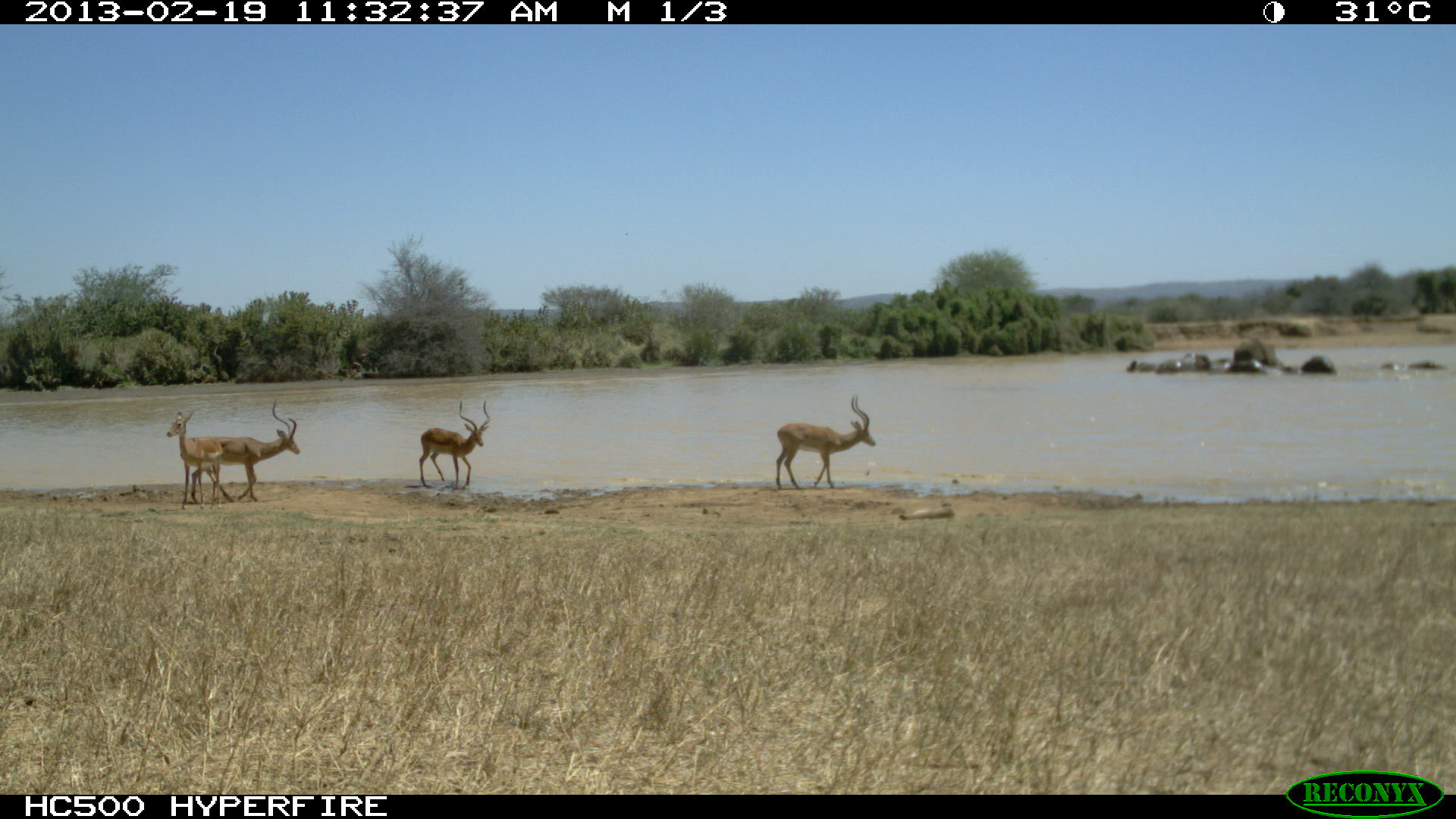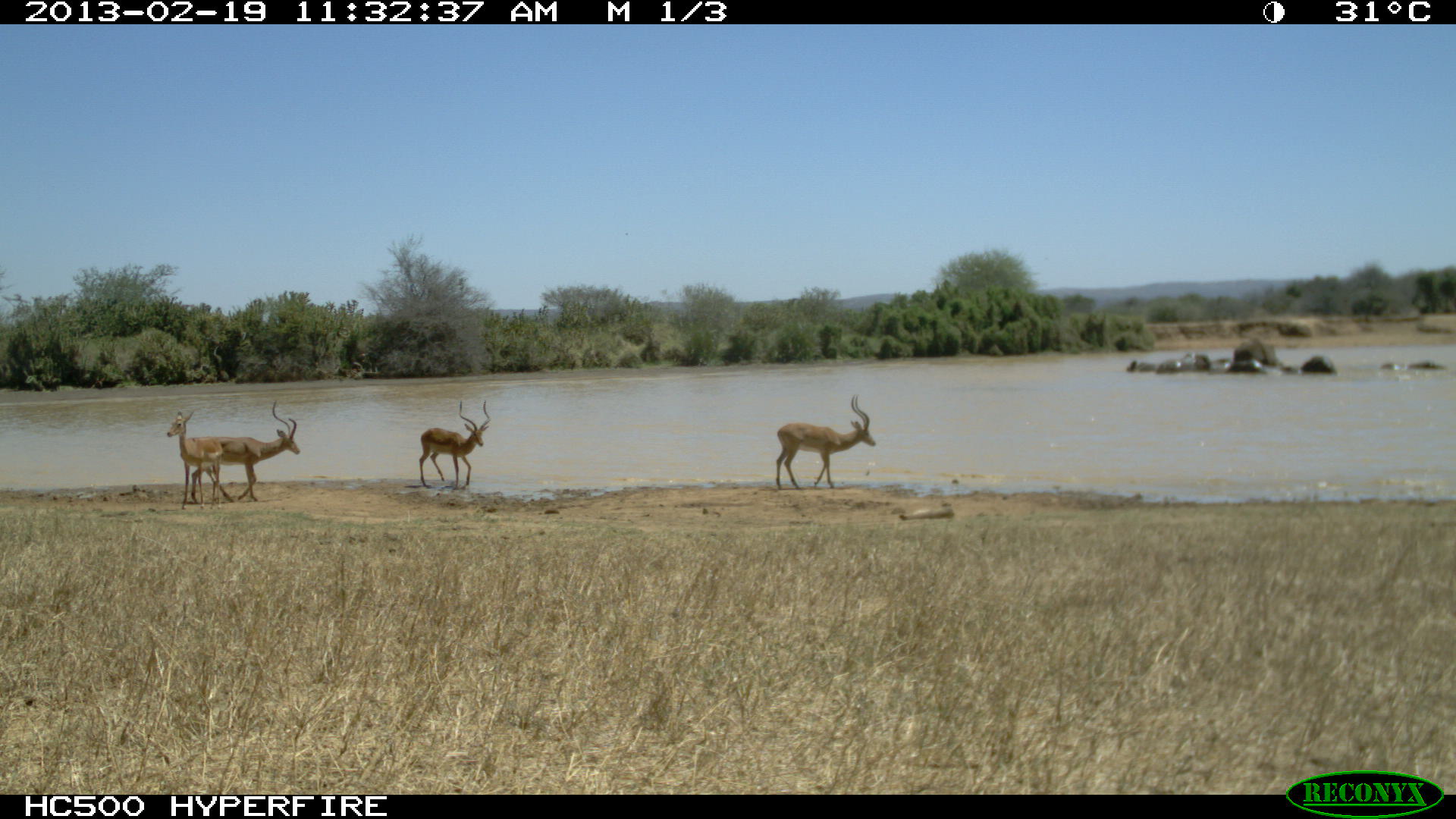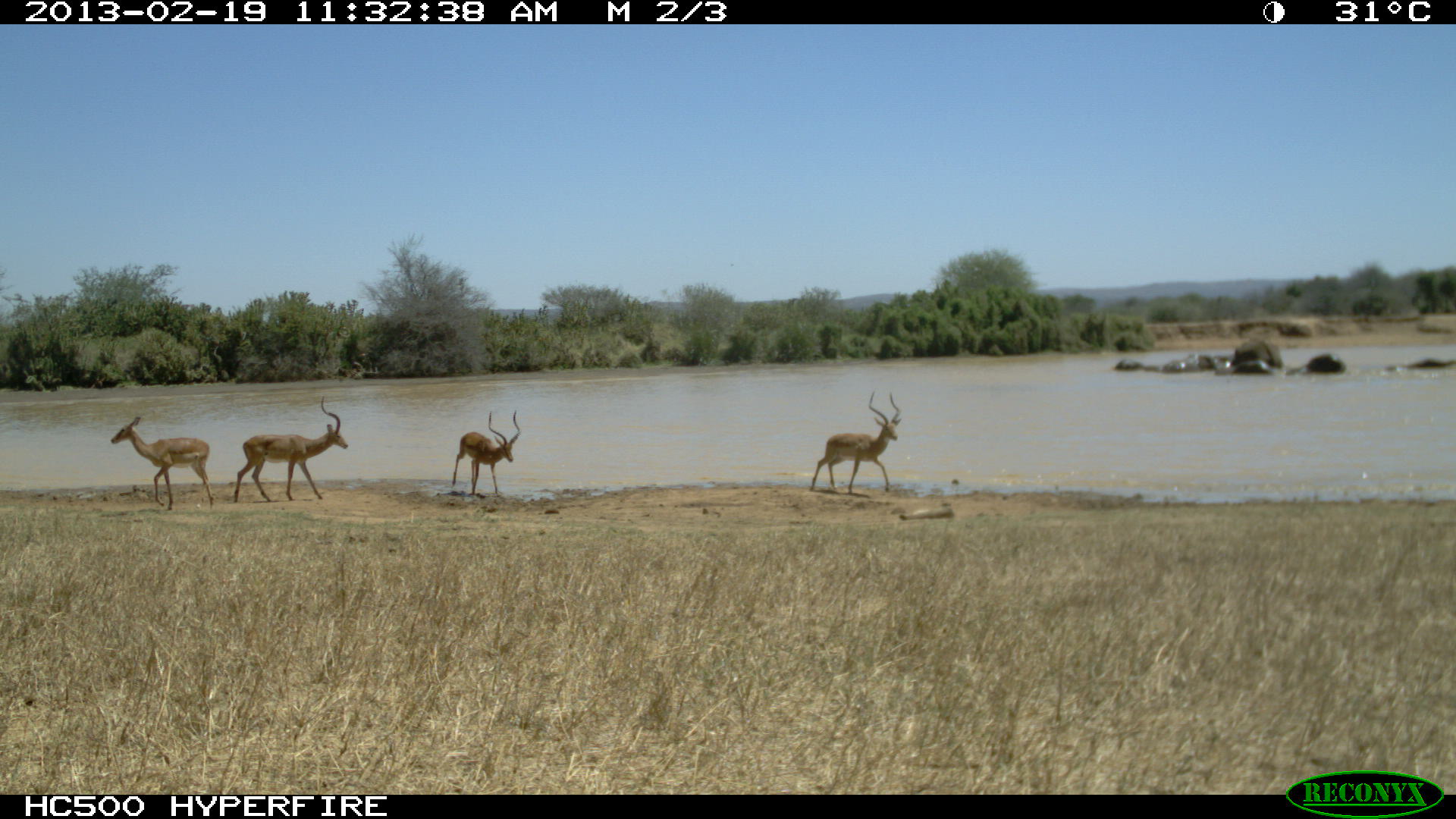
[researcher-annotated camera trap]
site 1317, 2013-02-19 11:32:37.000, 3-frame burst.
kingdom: Animalia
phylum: Chordata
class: Mammalia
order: Artiodactyla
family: Bovidae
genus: Aepyceros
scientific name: Aepyceros melampus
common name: impala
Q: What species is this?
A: Aepyceros melampus (impala).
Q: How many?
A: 4.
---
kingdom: Animalia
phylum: Chordata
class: Mammalia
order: Proboscidea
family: Elephantidae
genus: Loxodonta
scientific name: Loxodonta africana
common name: african bush elephant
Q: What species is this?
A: Loxodonta africana (african bush elephant).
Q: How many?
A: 6.